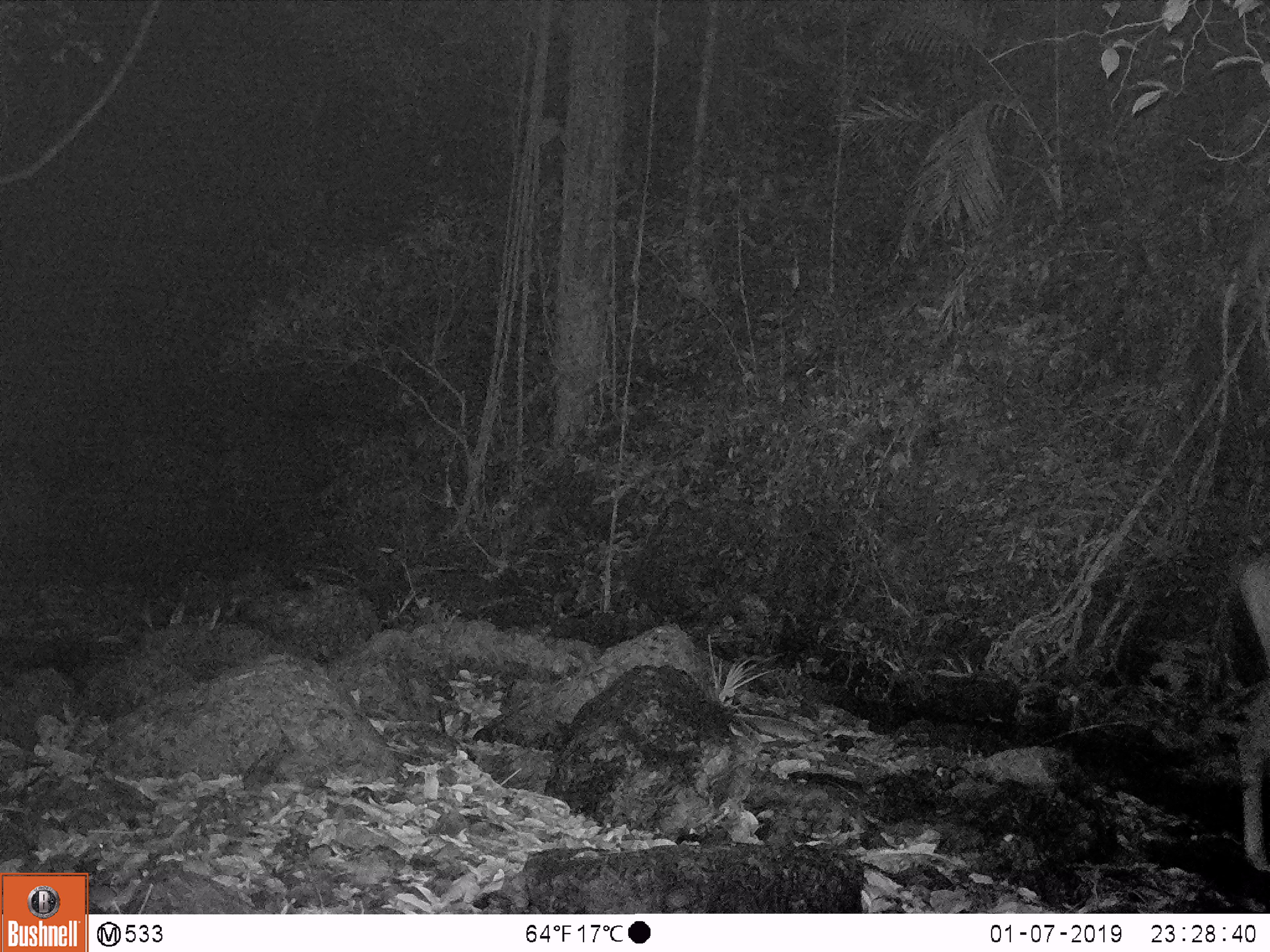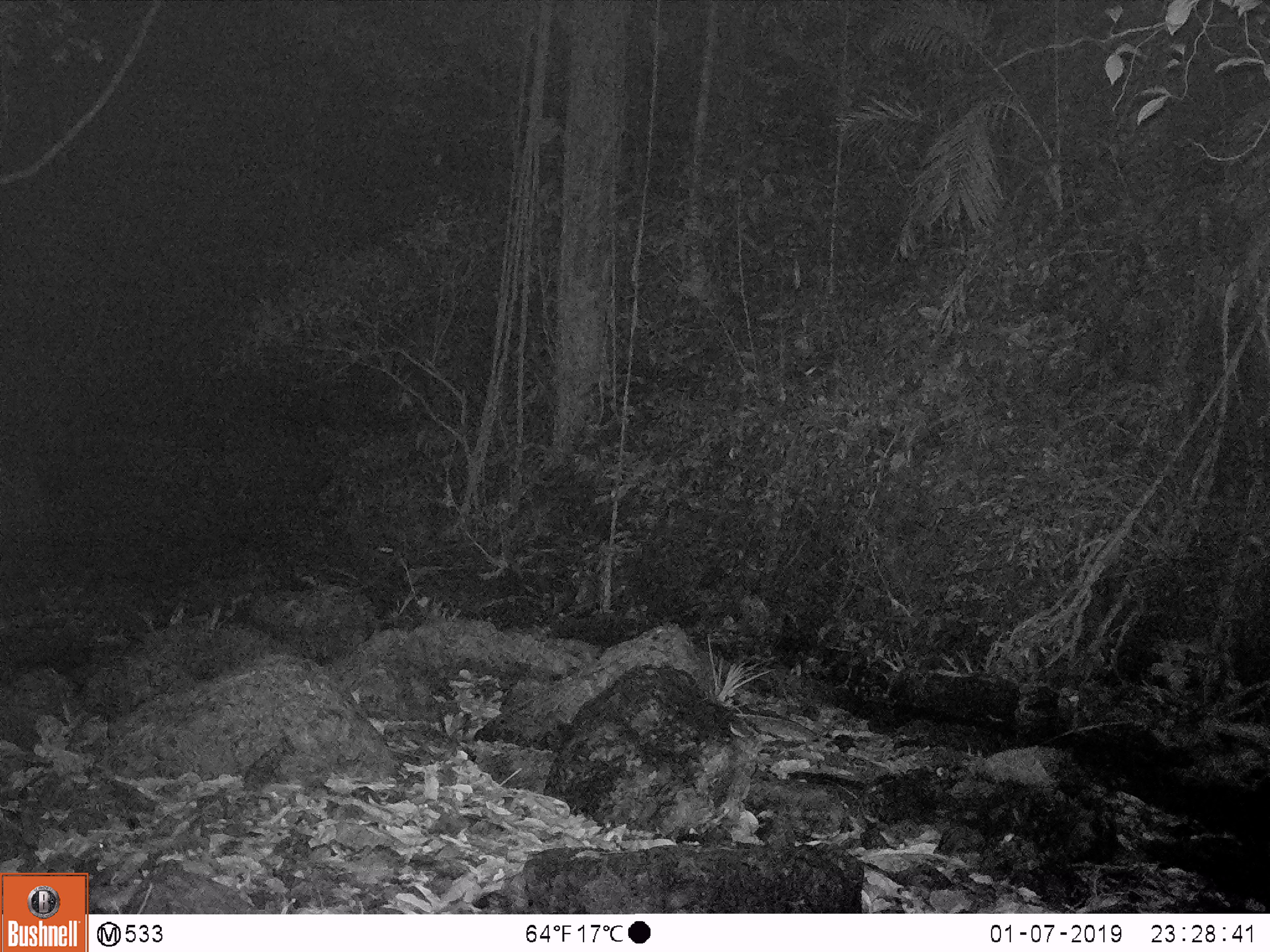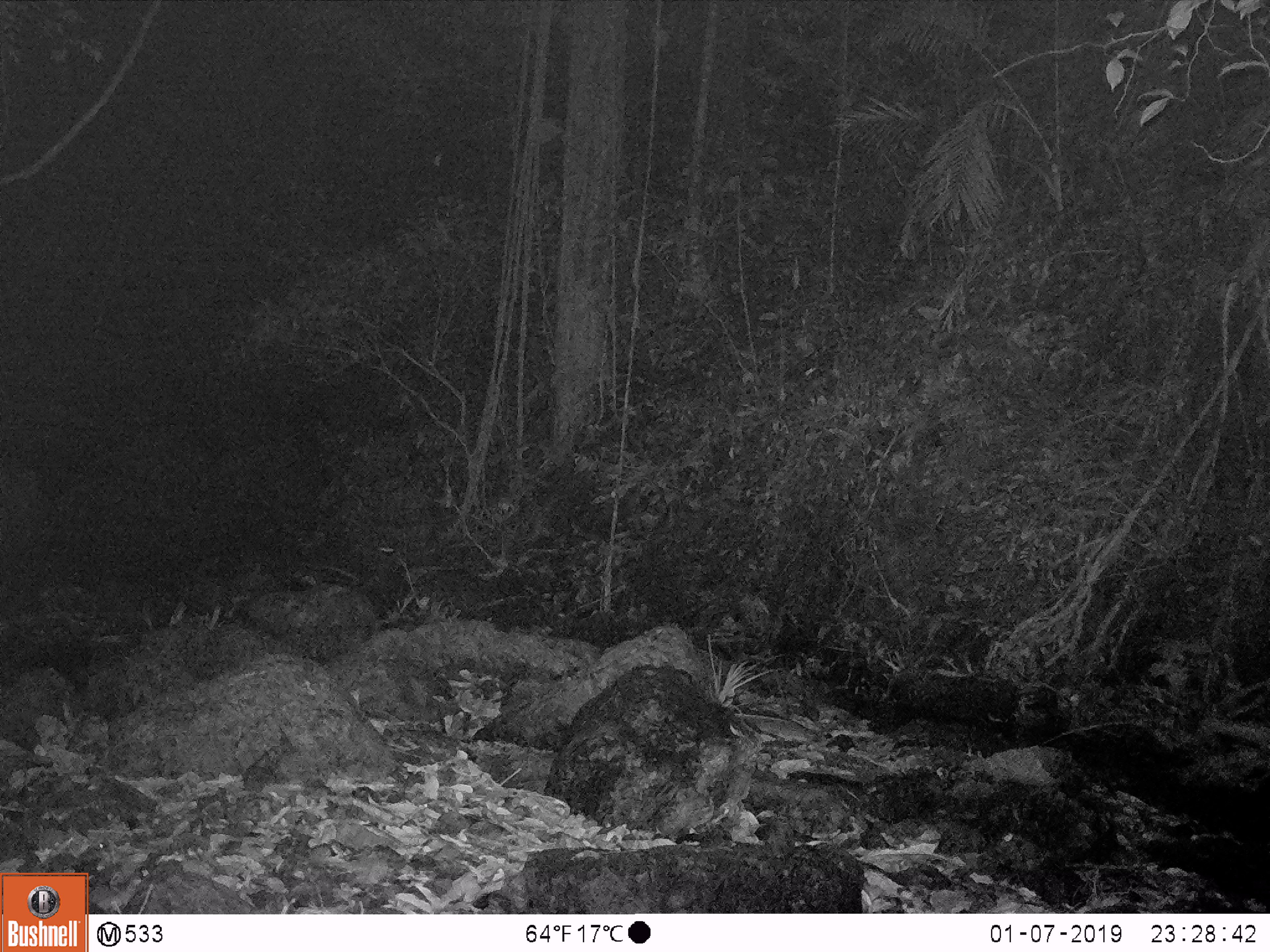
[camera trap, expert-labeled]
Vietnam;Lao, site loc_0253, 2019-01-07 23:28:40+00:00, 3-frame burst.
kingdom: Animalia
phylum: Chordata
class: Mammalia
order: Artiodactyla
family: Cervidae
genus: Rusa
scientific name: Rusa unicolor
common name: sambar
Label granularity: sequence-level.